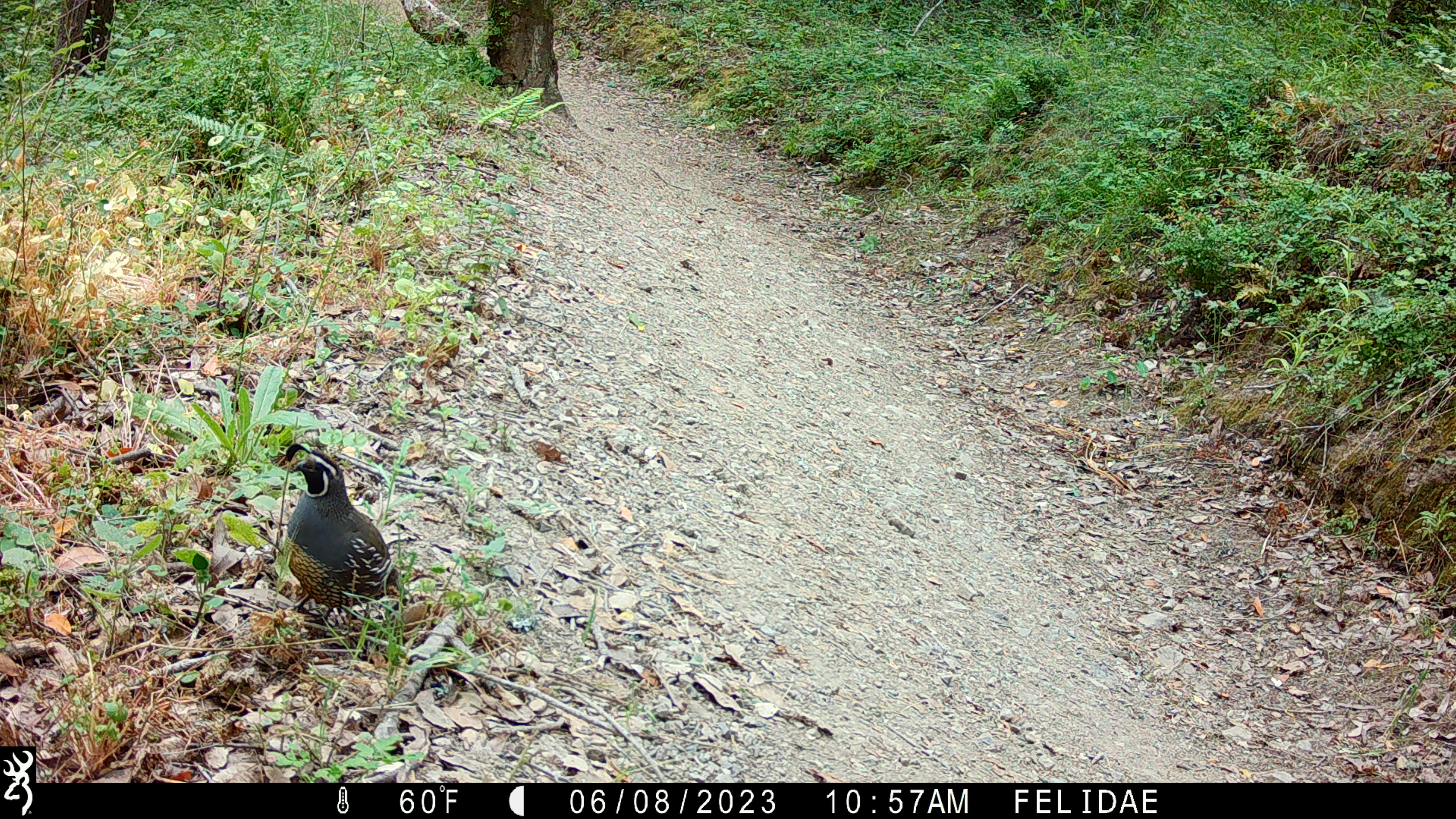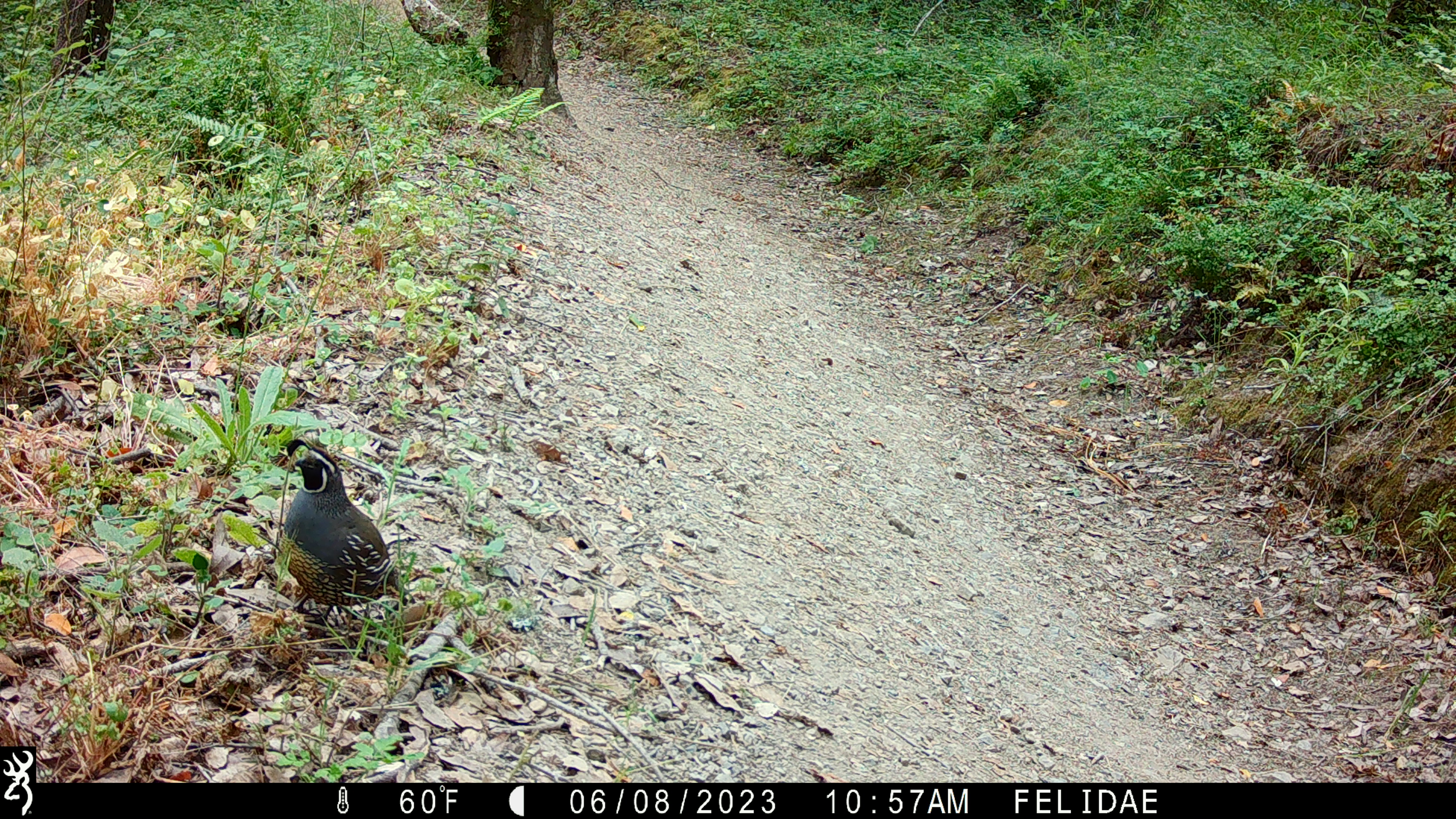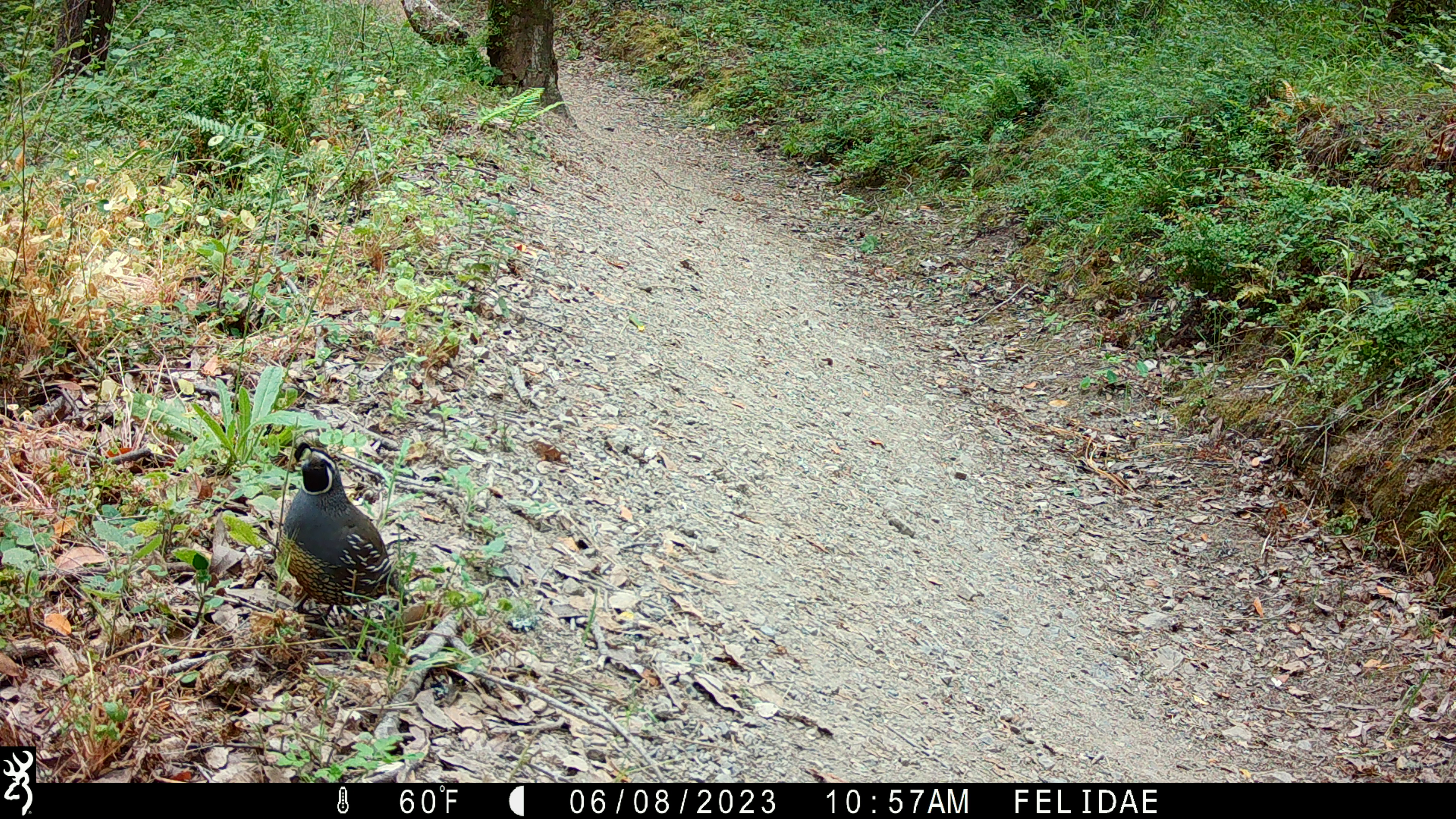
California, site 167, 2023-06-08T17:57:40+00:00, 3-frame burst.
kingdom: Animalia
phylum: Chordata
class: Aves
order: Galliformes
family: Odontophoridae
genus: Callipepla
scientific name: Callipepla californica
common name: california quail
California quail (Callipepla californica).